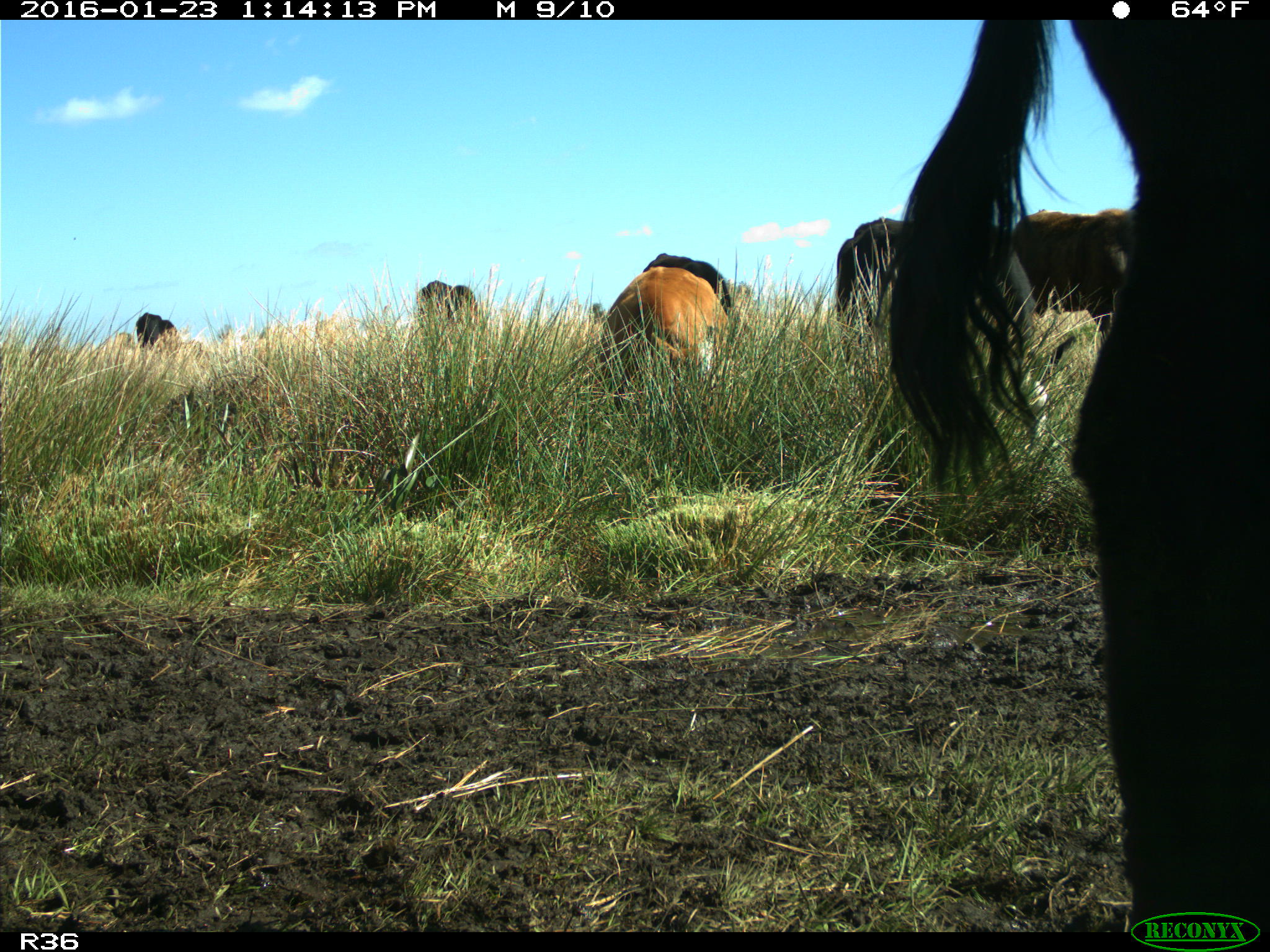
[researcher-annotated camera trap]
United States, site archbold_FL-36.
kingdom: Animalia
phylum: Chordata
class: Mammalia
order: Artiodactyla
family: Bovidae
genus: Bos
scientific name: Bos taurus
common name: domestic cow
Bos taurus (domestic cow).